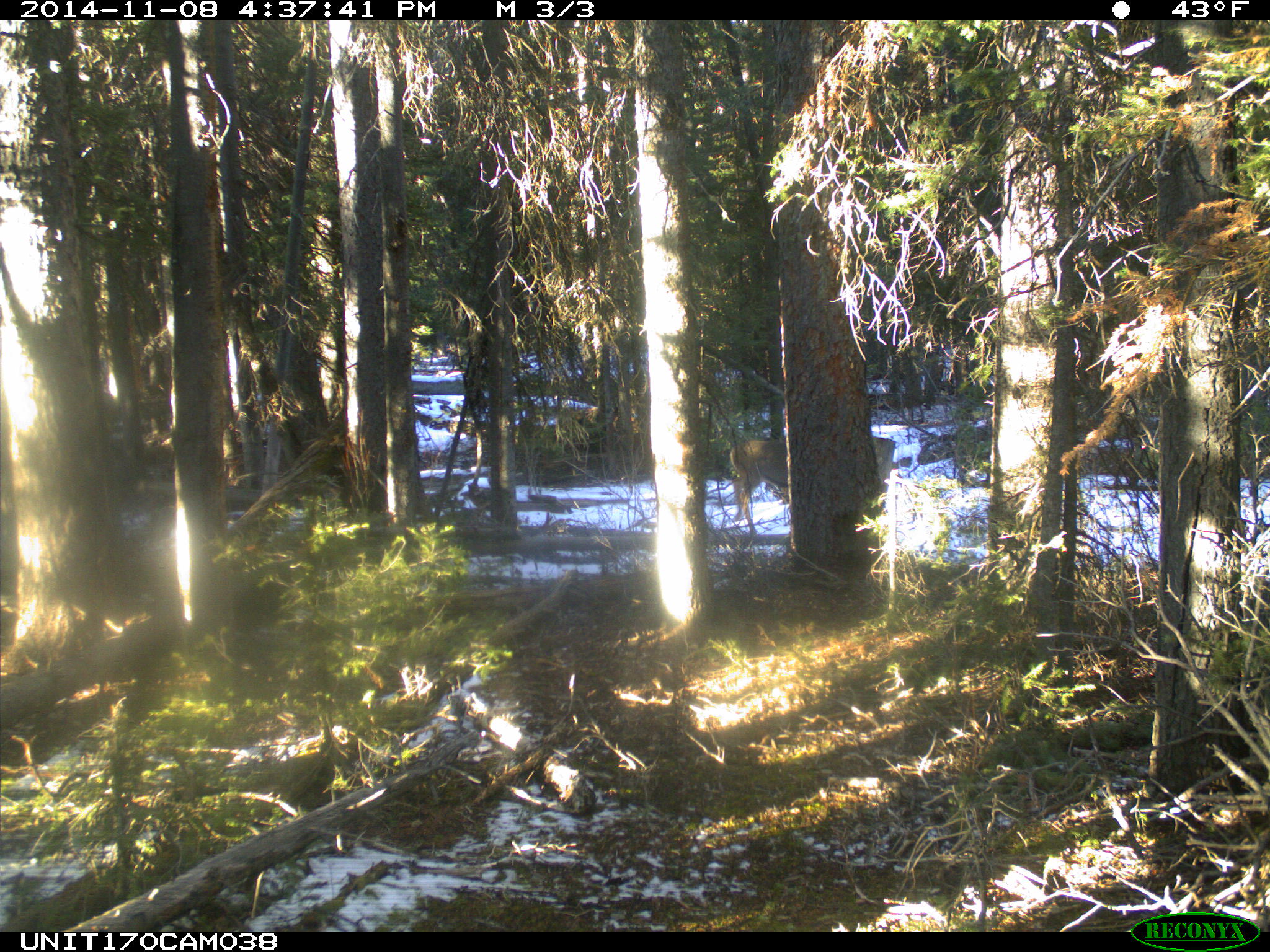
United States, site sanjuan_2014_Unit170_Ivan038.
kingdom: Animalia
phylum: Chordata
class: Mammalia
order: Artiodactyla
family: Cervidae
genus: Odocoileus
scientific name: Odocoileus hemionus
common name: mule deer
Odocoileus hemionus (mule deer).